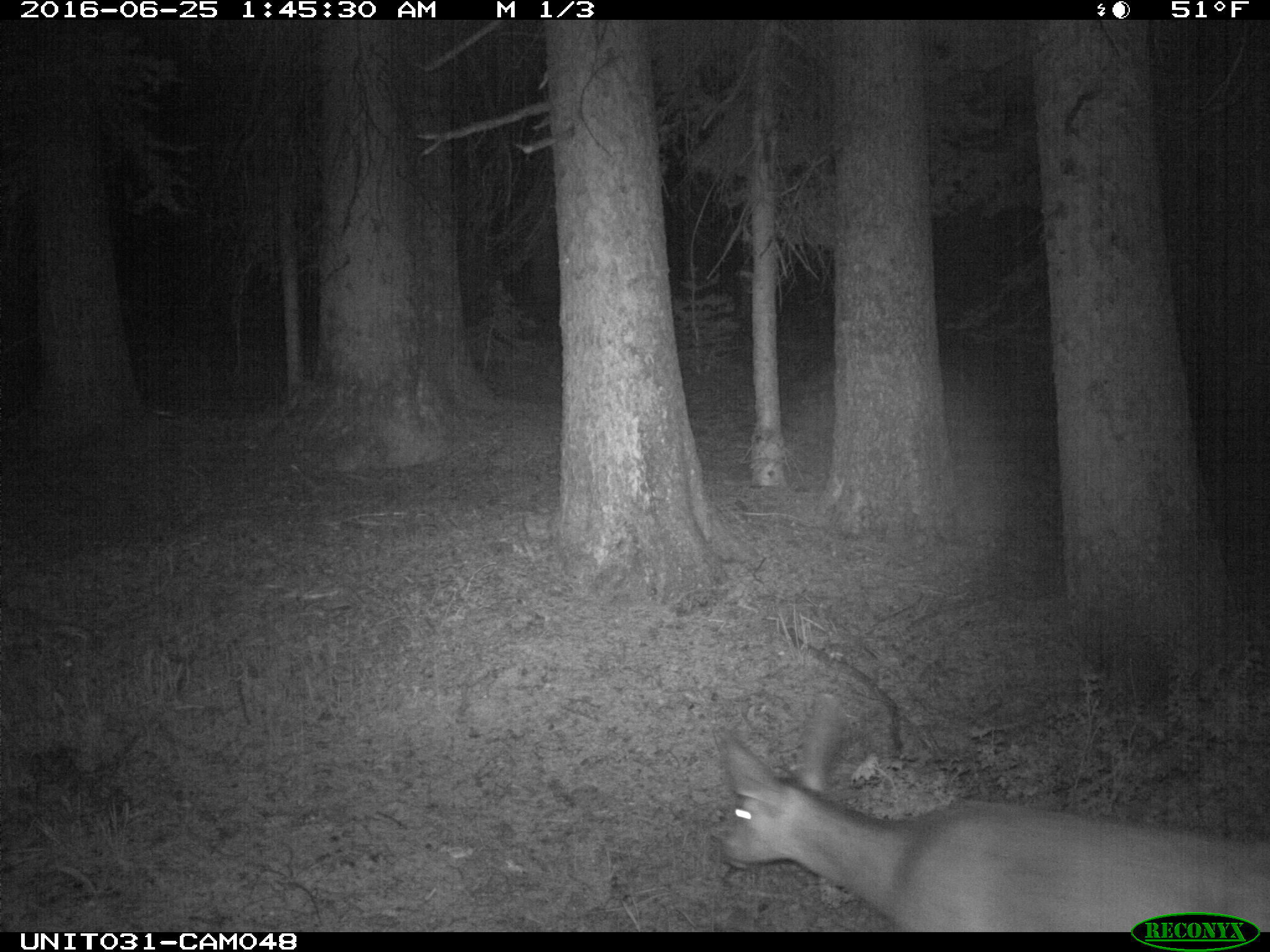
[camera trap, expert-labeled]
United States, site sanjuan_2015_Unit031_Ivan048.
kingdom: Animalia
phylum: Chordata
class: Mammalia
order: Artiodactyla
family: Cervidae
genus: Odocoileus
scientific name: Odocoileus hemionus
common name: mule deer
Odocoileus hemionus (mule deer).